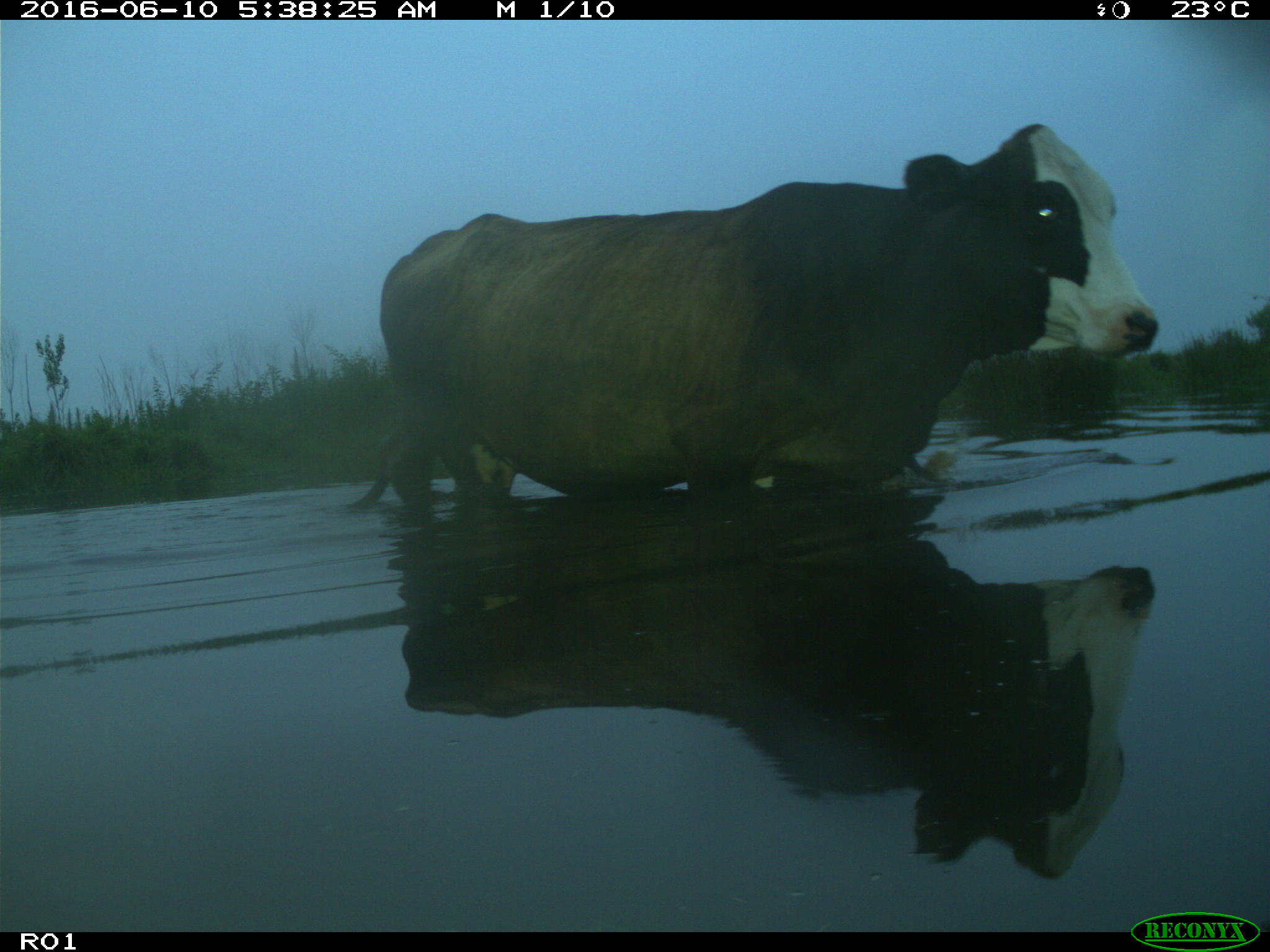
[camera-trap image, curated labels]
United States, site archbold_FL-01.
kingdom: Animalia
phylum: Chordata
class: Mammalia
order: Artiodactyla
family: Bovidae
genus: Bos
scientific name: Bos taurus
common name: domestic cow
Bos taurus (domestic cow).